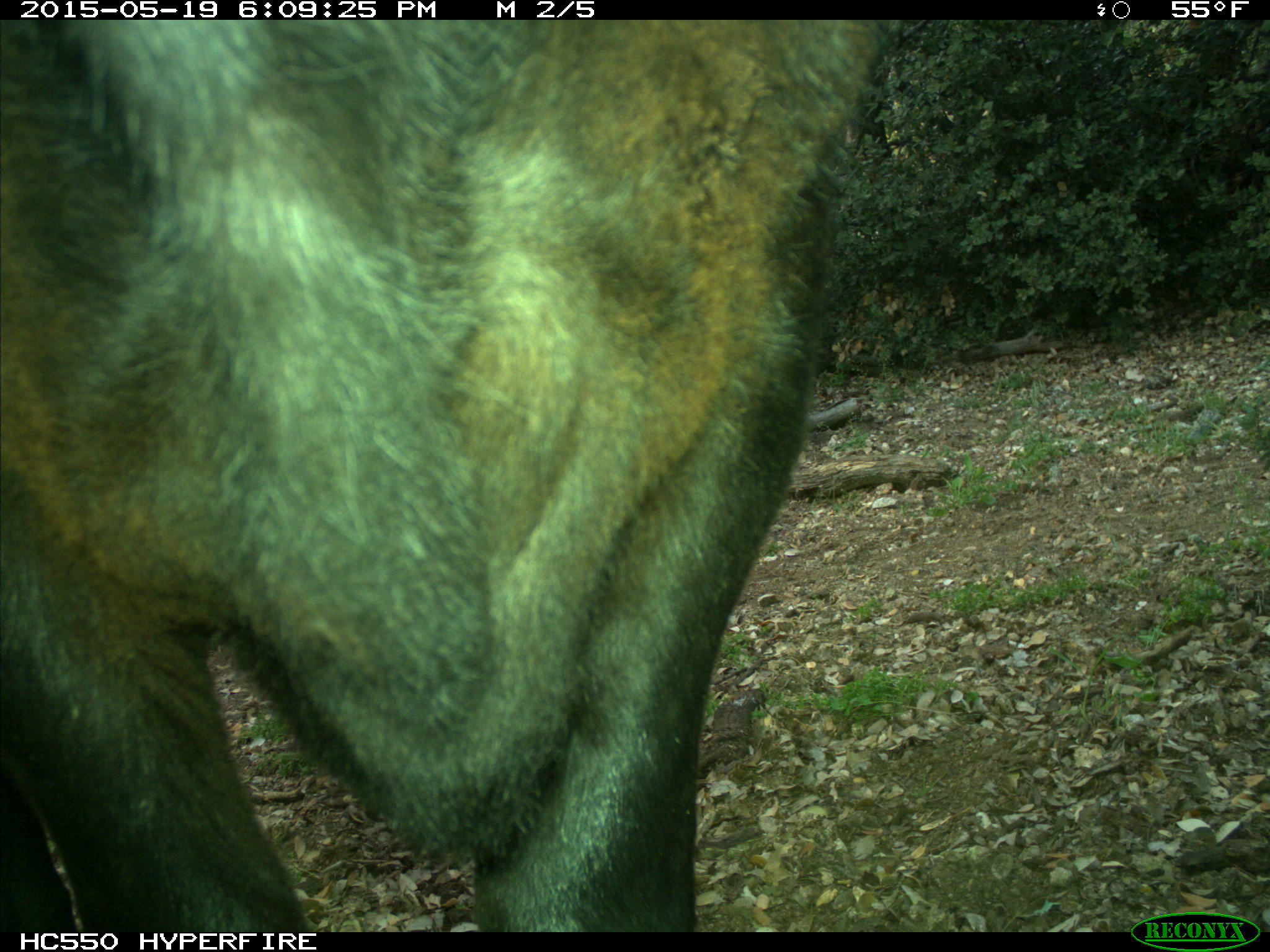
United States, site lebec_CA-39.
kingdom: Animalia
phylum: Chordata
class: Mammalia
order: Artiodactyla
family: Bovidae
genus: Bos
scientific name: Bos taurus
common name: domestic cow